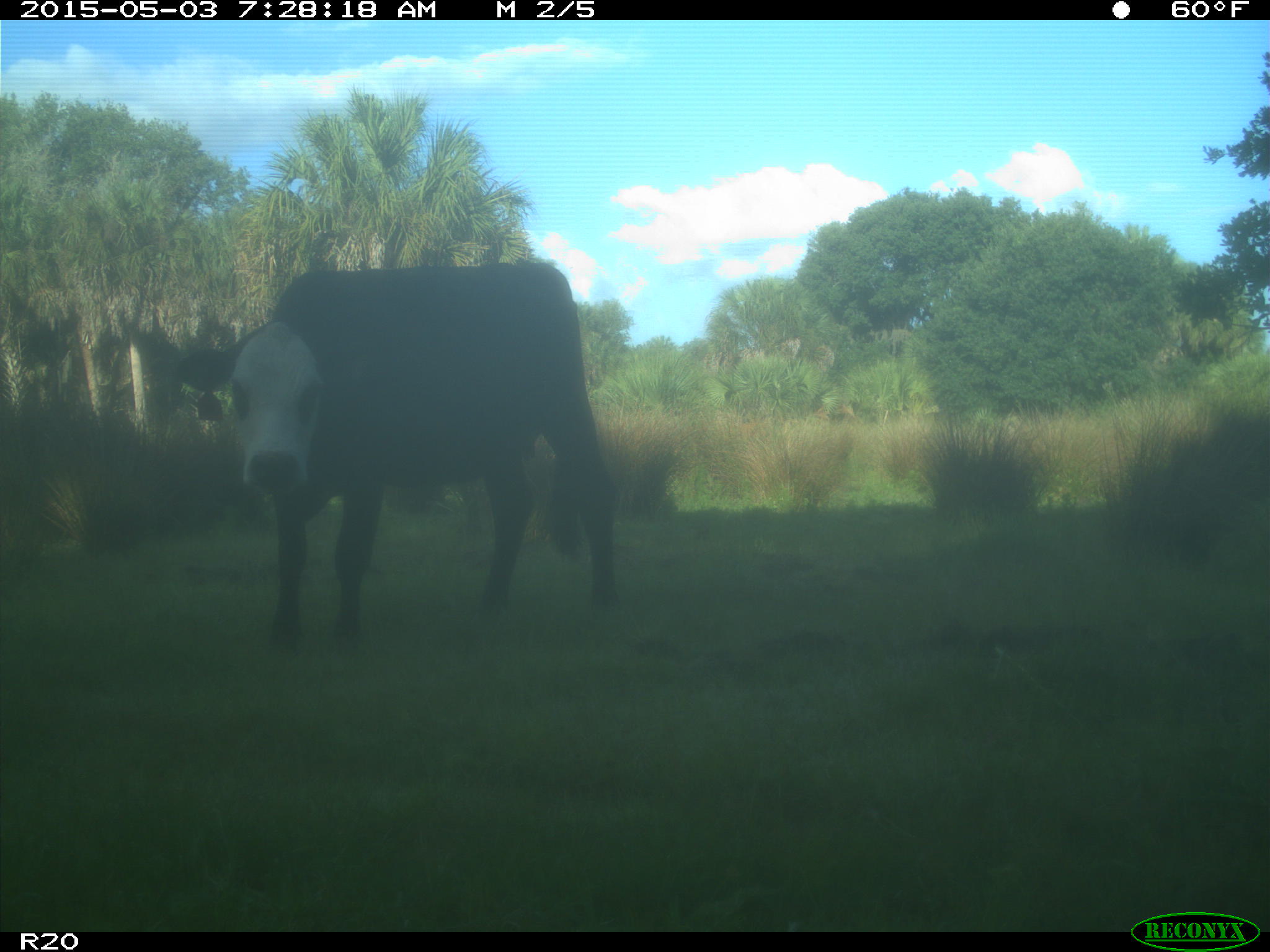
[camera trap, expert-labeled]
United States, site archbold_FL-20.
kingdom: Animalia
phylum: Chordata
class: Mammalia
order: Artiodactyla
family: Bovidae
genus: Bos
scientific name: Bos taurus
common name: domestic cow